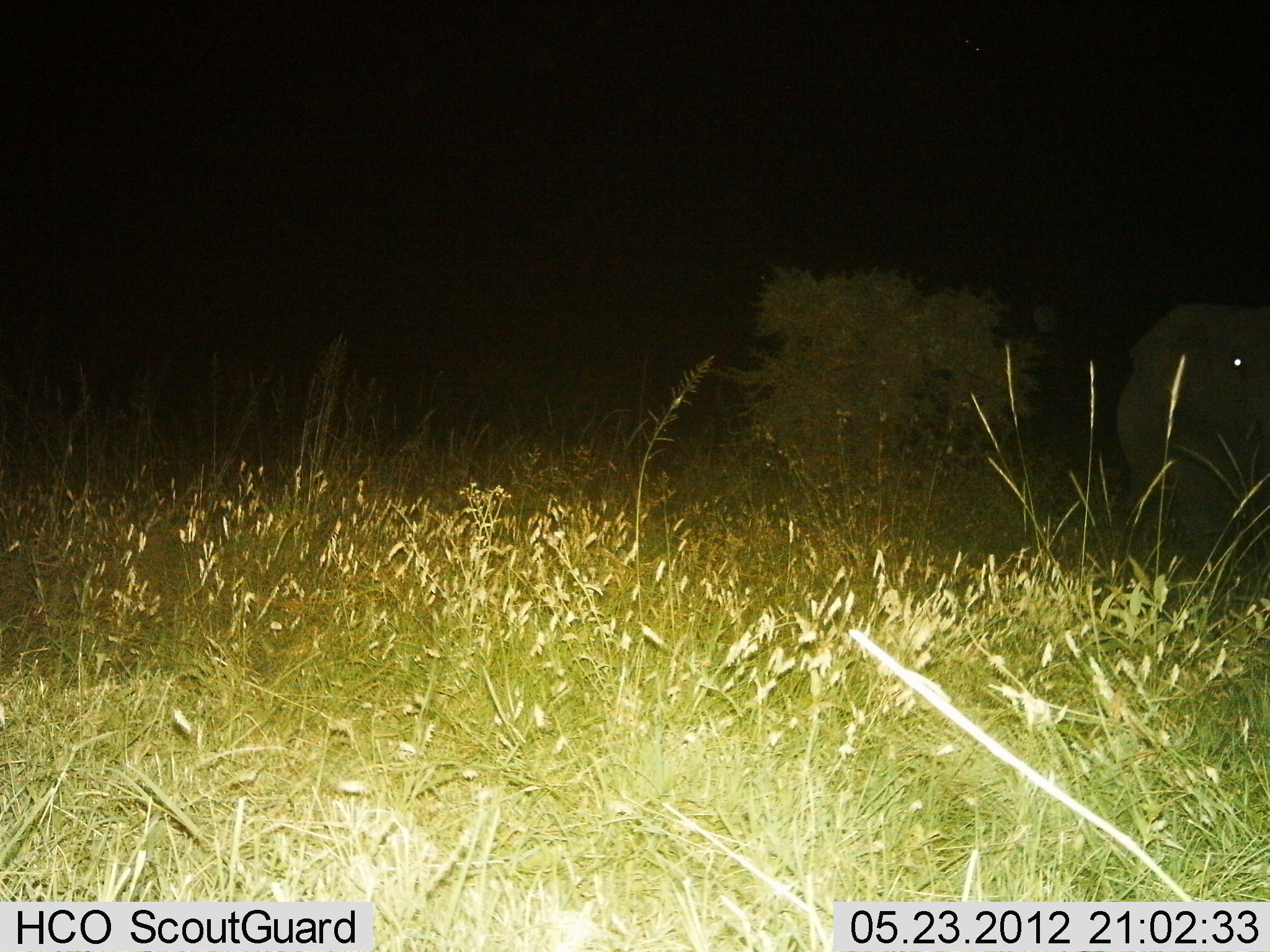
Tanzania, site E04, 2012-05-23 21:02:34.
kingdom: Animalia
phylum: Chordata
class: Mammalia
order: Proboscidea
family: Elephantidae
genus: Loxodonta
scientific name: Loxodonta africana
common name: african bush elephant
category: elephant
Elephant (african bush elephant) (Loxodonta africana), count 1. Behavior (volunteer vote fractions): standing 90%, resting 0%, moving 10%, interacting 0%. Young present (vote fraction): 0%. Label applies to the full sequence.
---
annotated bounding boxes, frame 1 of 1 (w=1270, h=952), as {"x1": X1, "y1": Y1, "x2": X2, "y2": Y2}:
animal: {"x1": 1119, "y1": 300, "x2": 1268, "y2": 598}